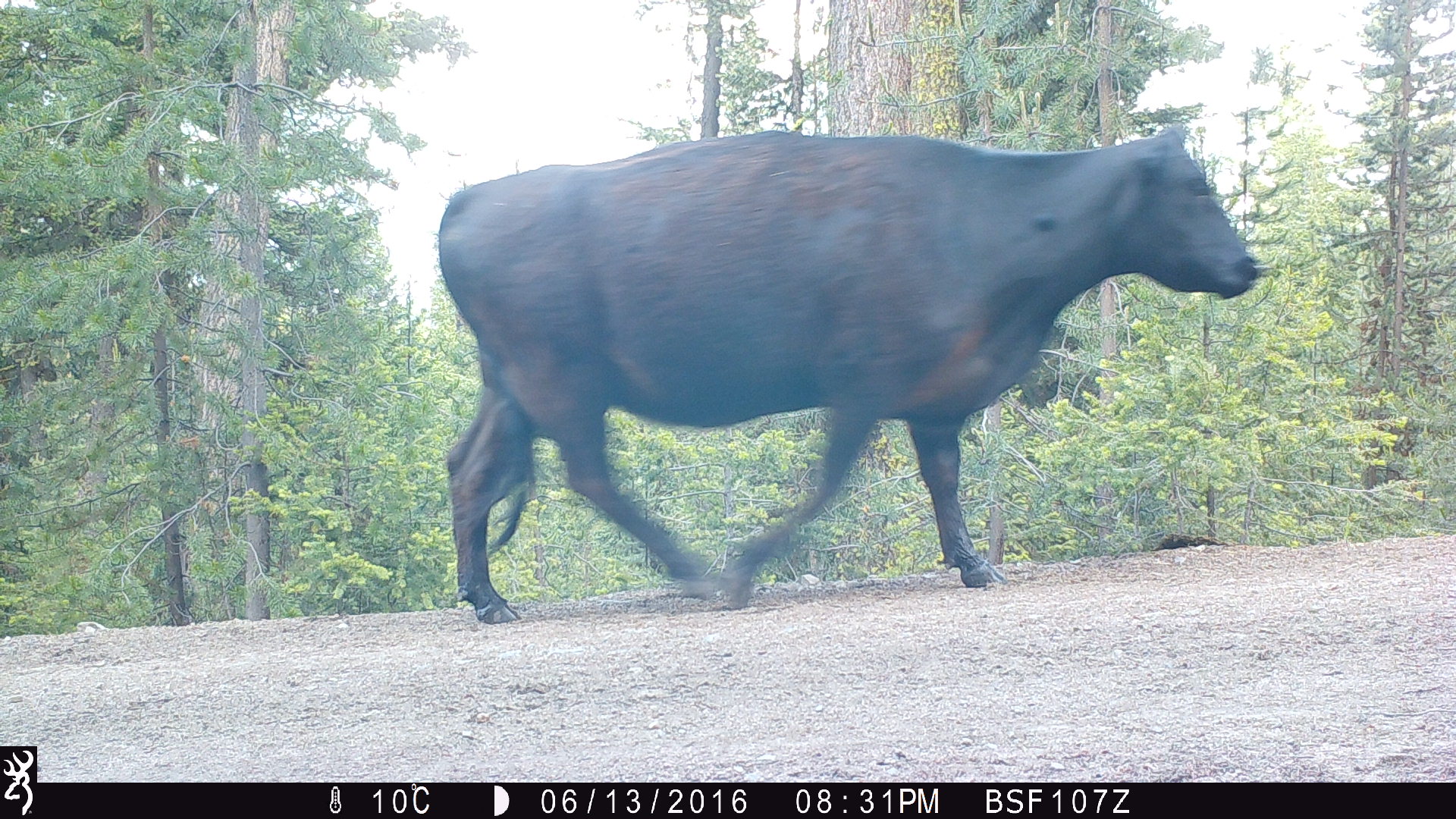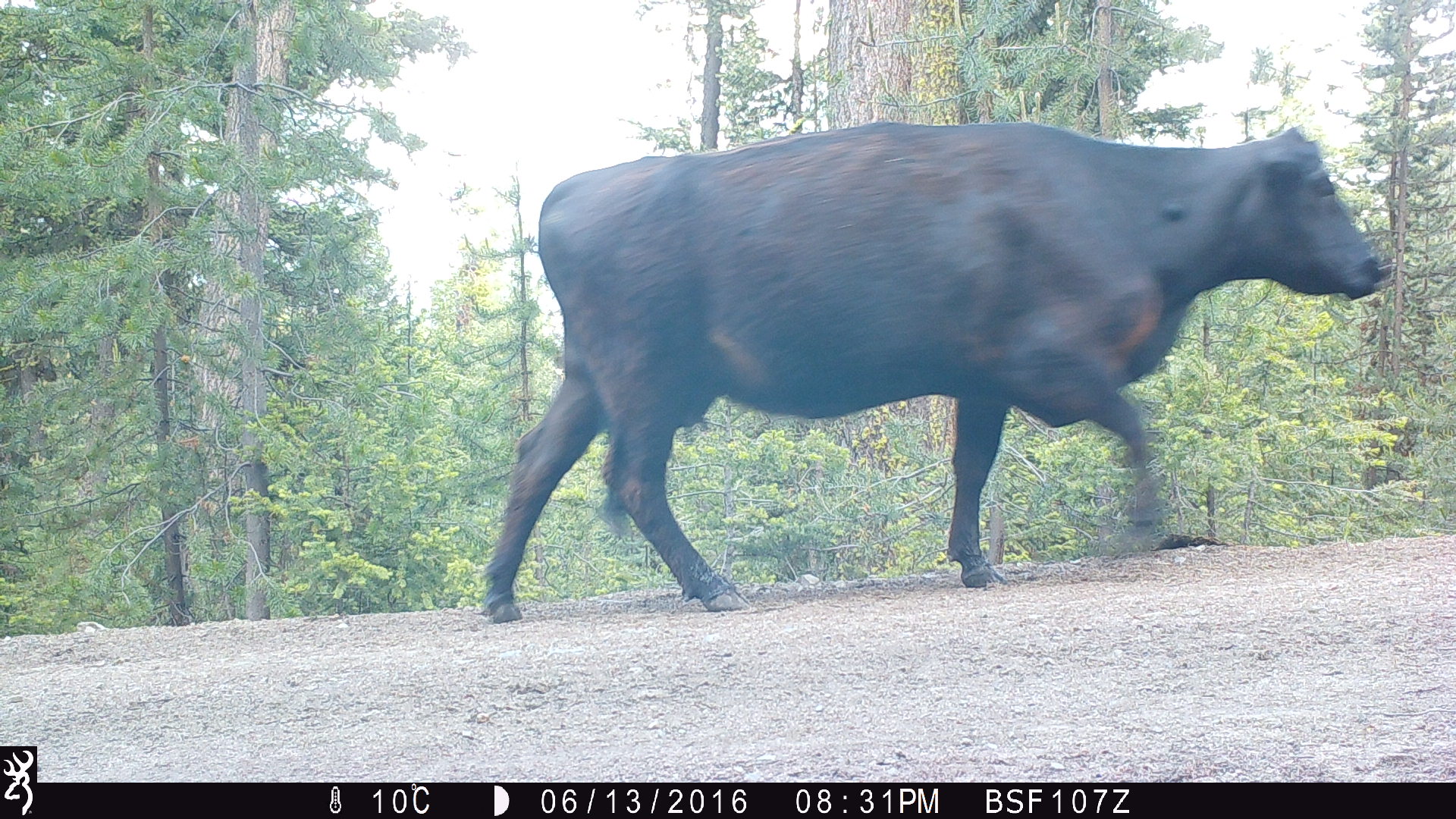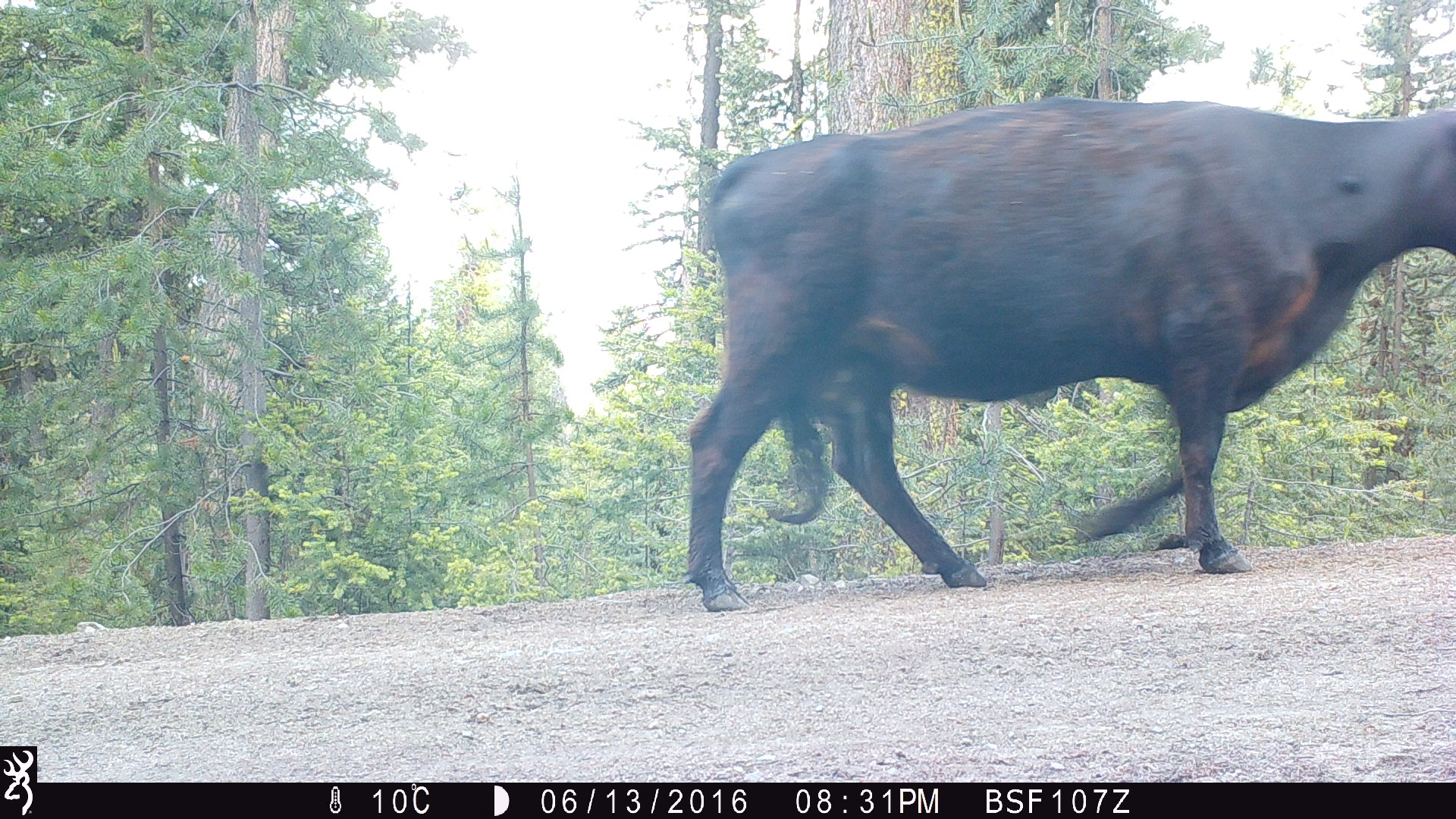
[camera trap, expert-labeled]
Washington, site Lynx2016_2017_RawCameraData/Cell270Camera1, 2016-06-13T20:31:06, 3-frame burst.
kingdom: Animalia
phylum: Chordata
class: Mammalia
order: Artiodactyla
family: Bovidae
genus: Bos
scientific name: Bos taurus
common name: domestic cattle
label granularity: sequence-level